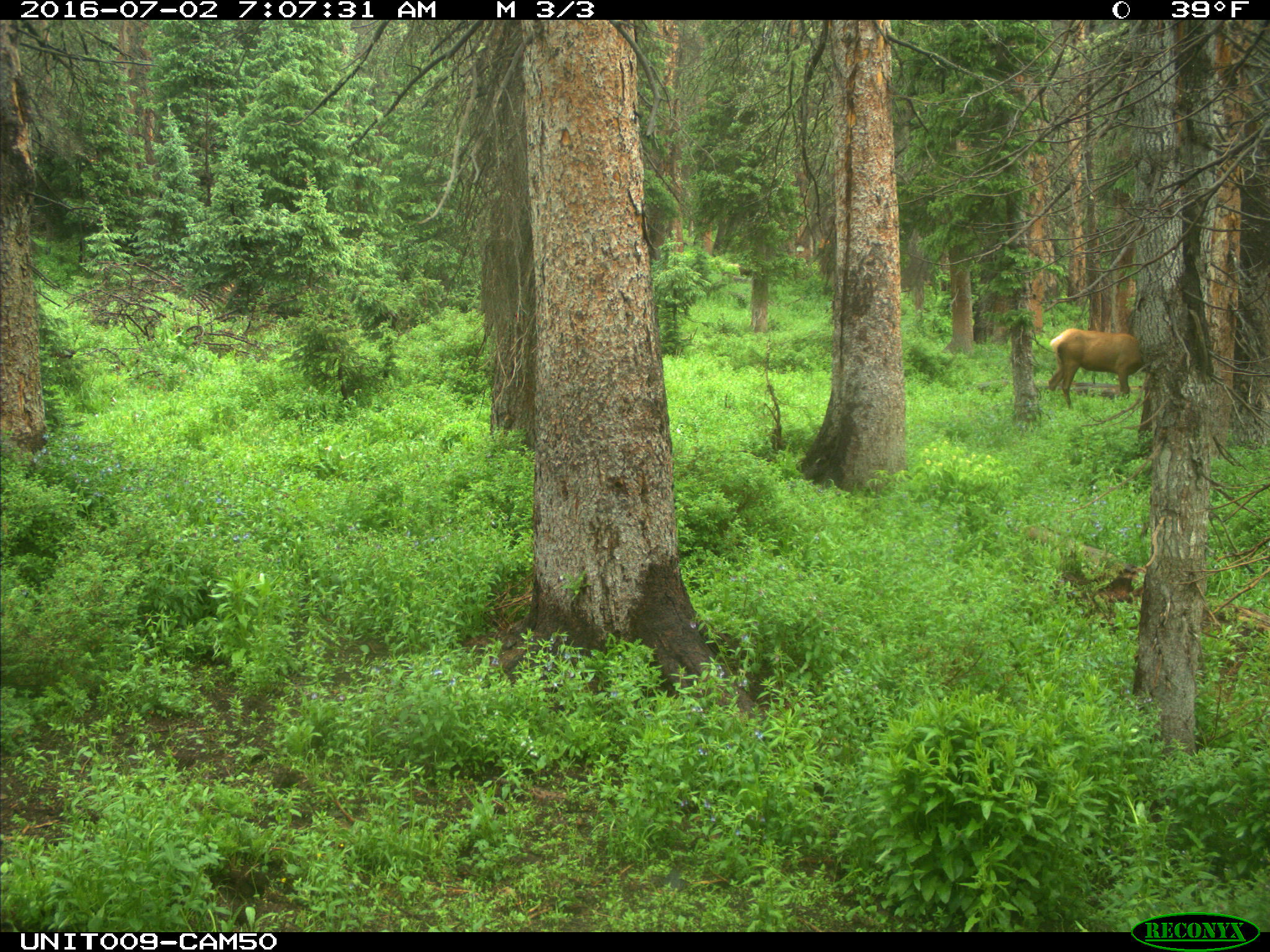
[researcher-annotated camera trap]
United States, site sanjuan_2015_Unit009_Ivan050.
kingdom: Animalia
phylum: Chordata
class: Mammalia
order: Artiodactyla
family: Cervidae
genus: Cervus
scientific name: Cervus elaphus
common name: red deer